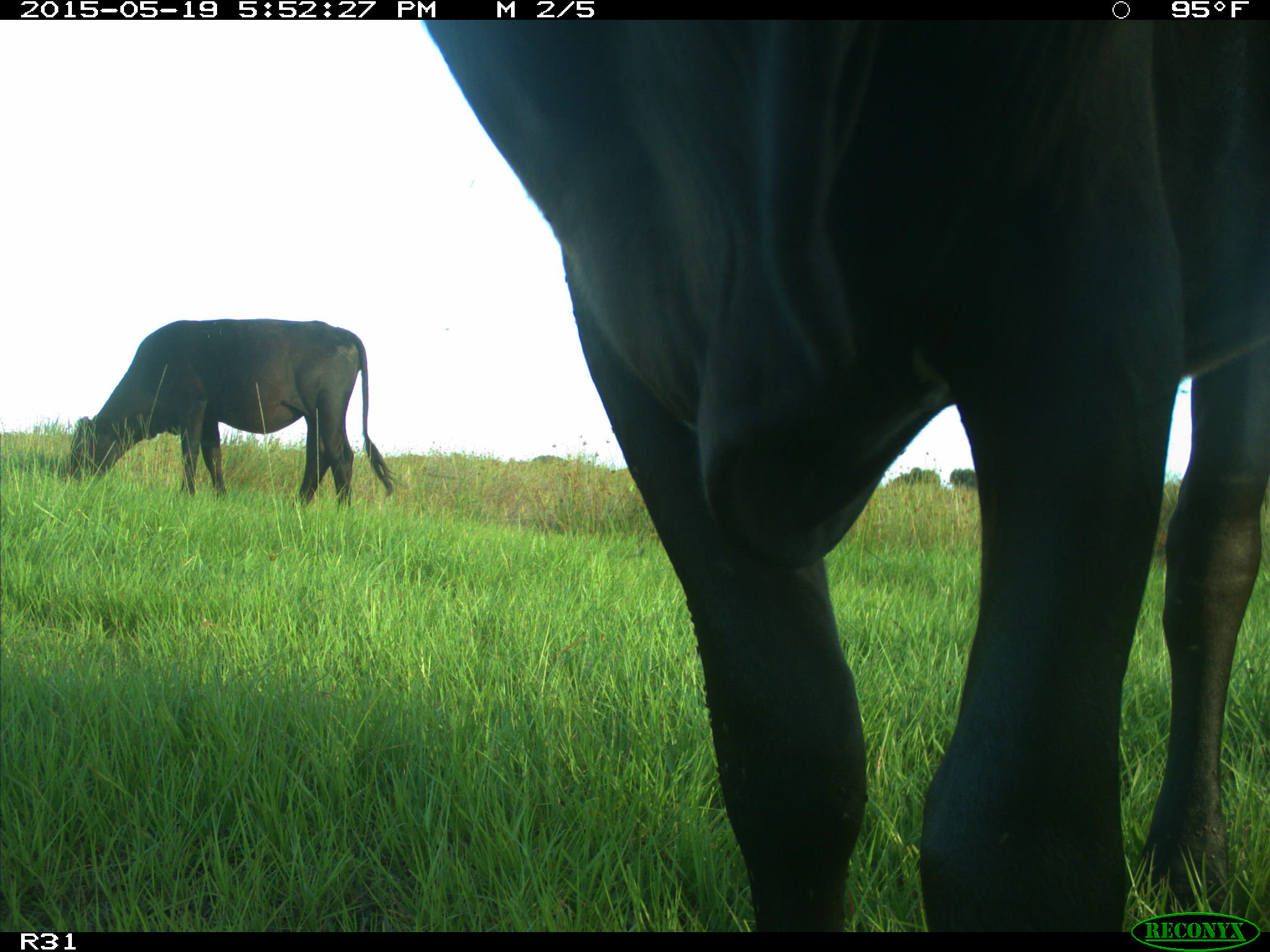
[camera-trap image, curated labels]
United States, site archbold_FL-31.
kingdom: Animalia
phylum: Chordata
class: Mammalia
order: Artiodactyla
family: Bovidae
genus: Bos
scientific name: Bos taurus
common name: domestic cow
Bos taurus (domestic cow).